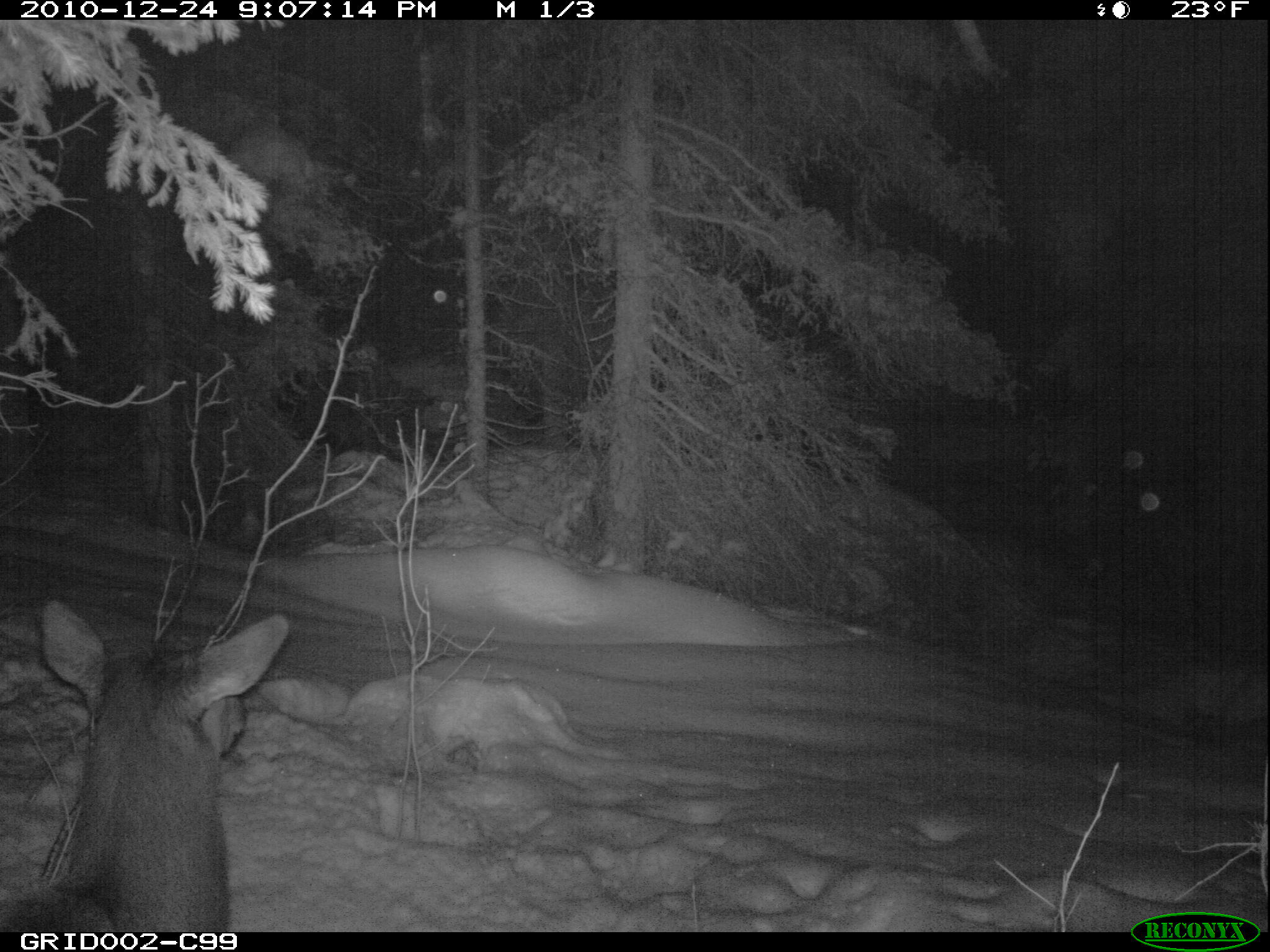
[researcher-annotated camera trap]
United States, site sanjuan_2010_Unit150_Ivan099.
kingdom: Animalia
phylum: Chordata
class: Mammalia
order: Artiodactyla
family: Cervidae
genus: Cervus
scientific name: Cervus elaphus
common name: red deer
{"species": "Cervus elaphus (red deer)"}